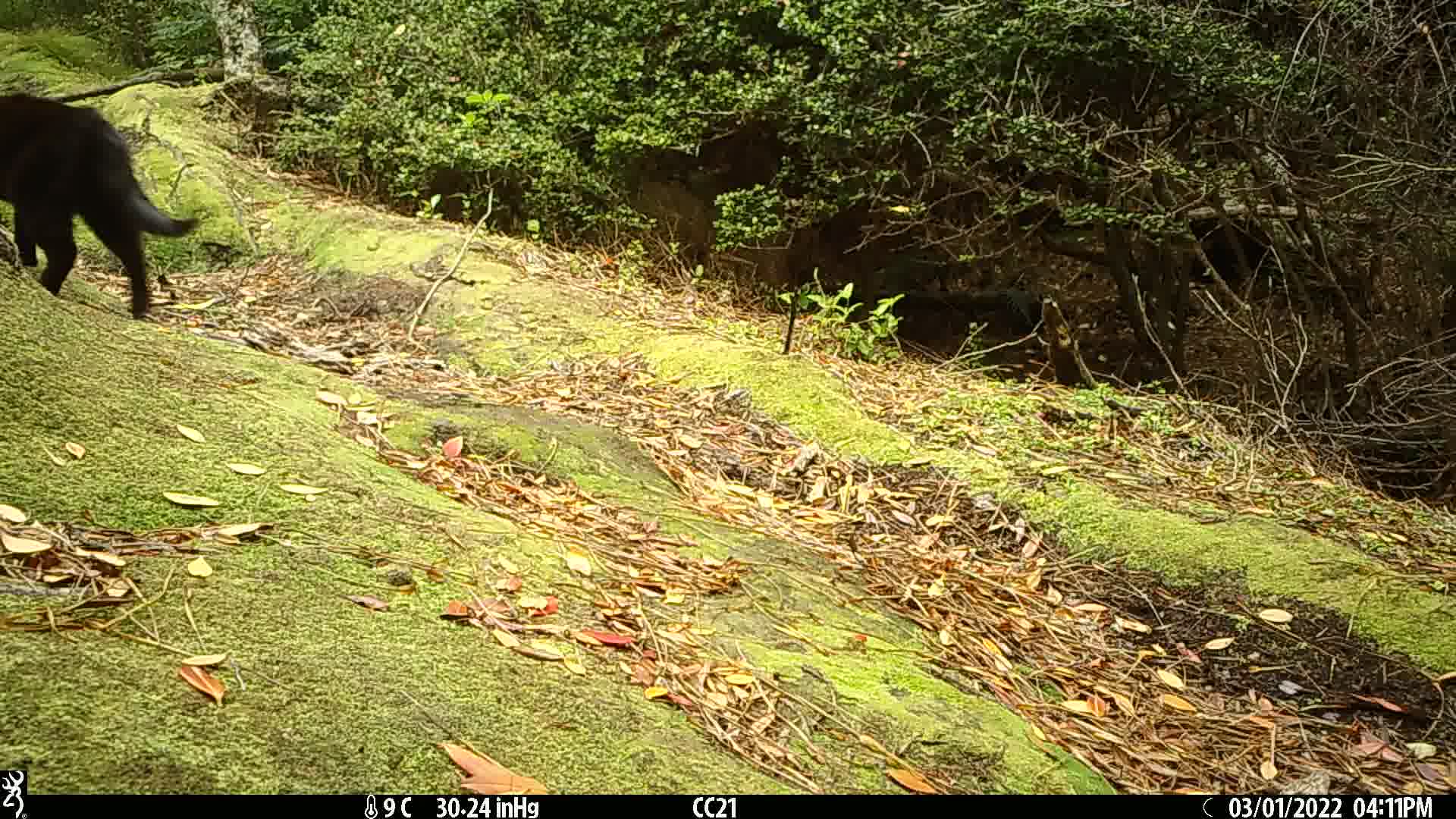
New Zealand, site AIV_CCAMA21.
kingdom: Animalia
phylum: Chordata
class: Mammalia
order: Carnivora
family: Felidae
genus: Felis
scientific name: Felis catus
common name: domestic cat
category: cat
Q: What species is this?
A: Cat (domestic cat) (Felis catus).